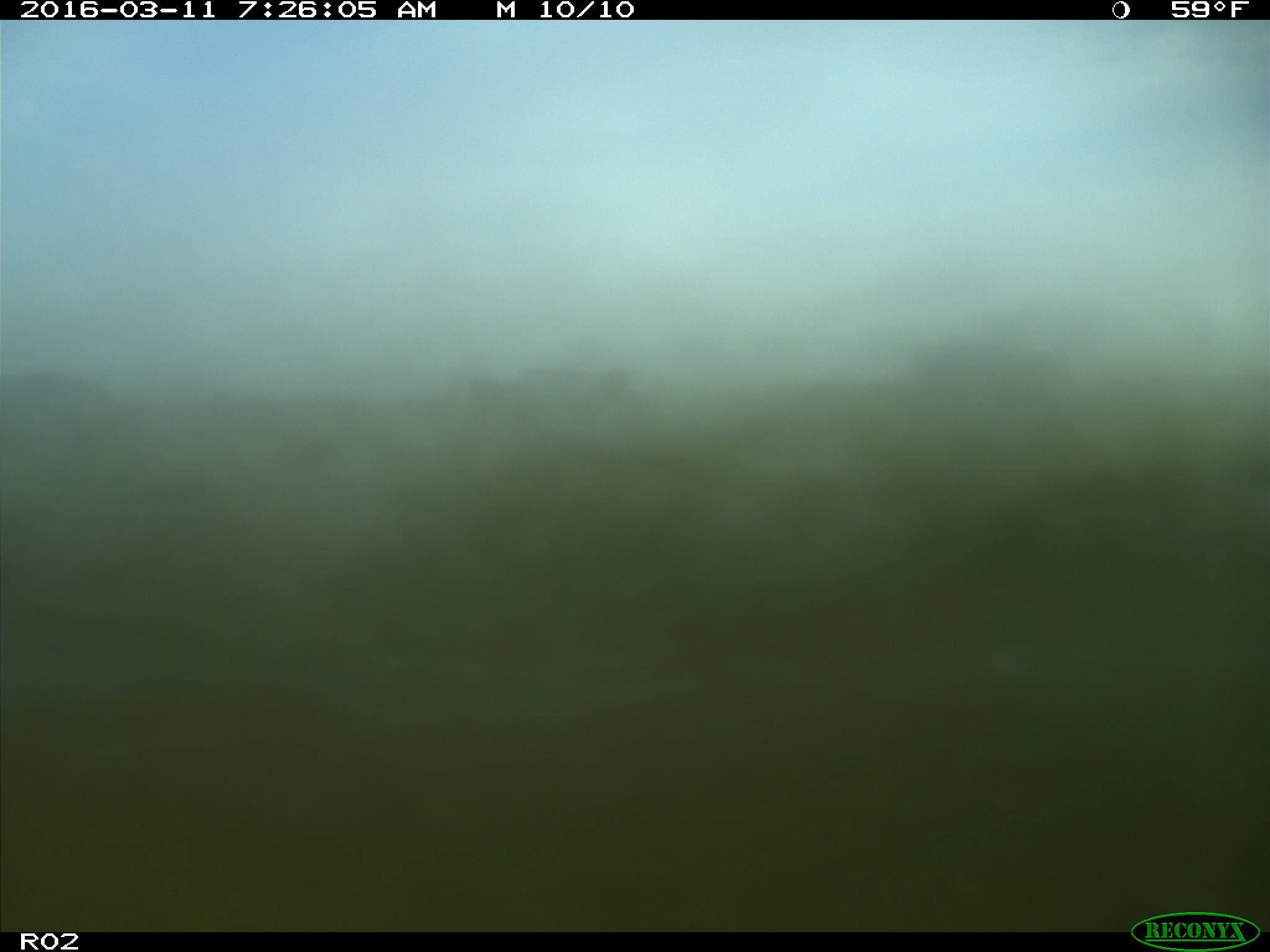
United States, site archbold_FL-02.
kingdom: Animalia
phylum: Chordata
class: Mammalia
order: Artiodactyla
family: Bovidae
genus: Bos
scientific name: Bos taurus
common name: domestic cow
Bos taurus (domestic cow).